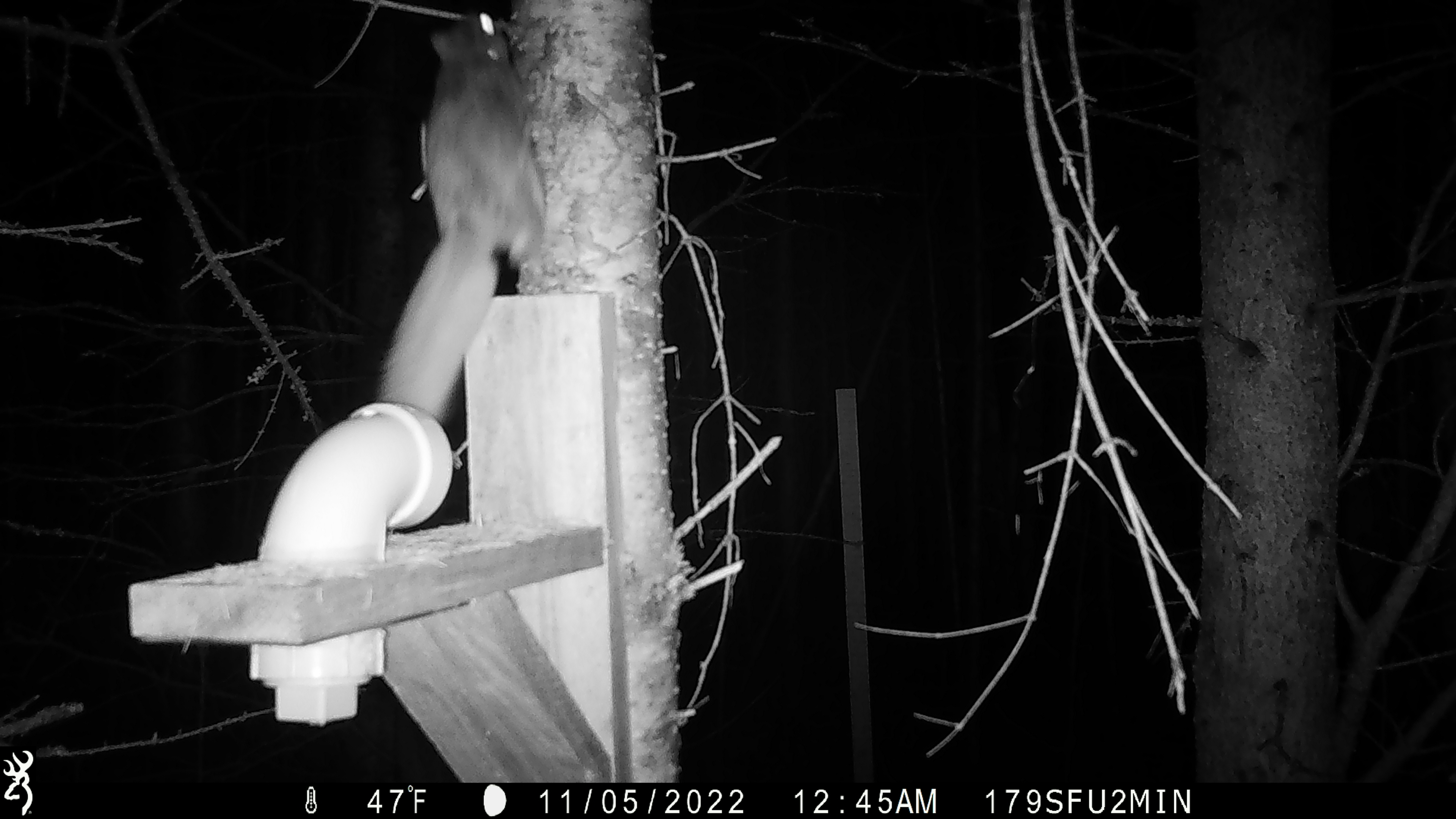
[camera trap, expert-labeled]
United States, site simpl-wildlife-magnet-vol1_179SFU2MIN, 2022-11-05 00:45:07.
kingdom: Animalia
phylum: Chordata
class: Mammalia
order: Rodentia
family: Sciuridae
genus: Glaucomys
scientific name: Glaucomys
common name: flying squirrel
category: flying squirrel sp.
Flying squirrel sp. (flying squirrel) (Glaucomys).